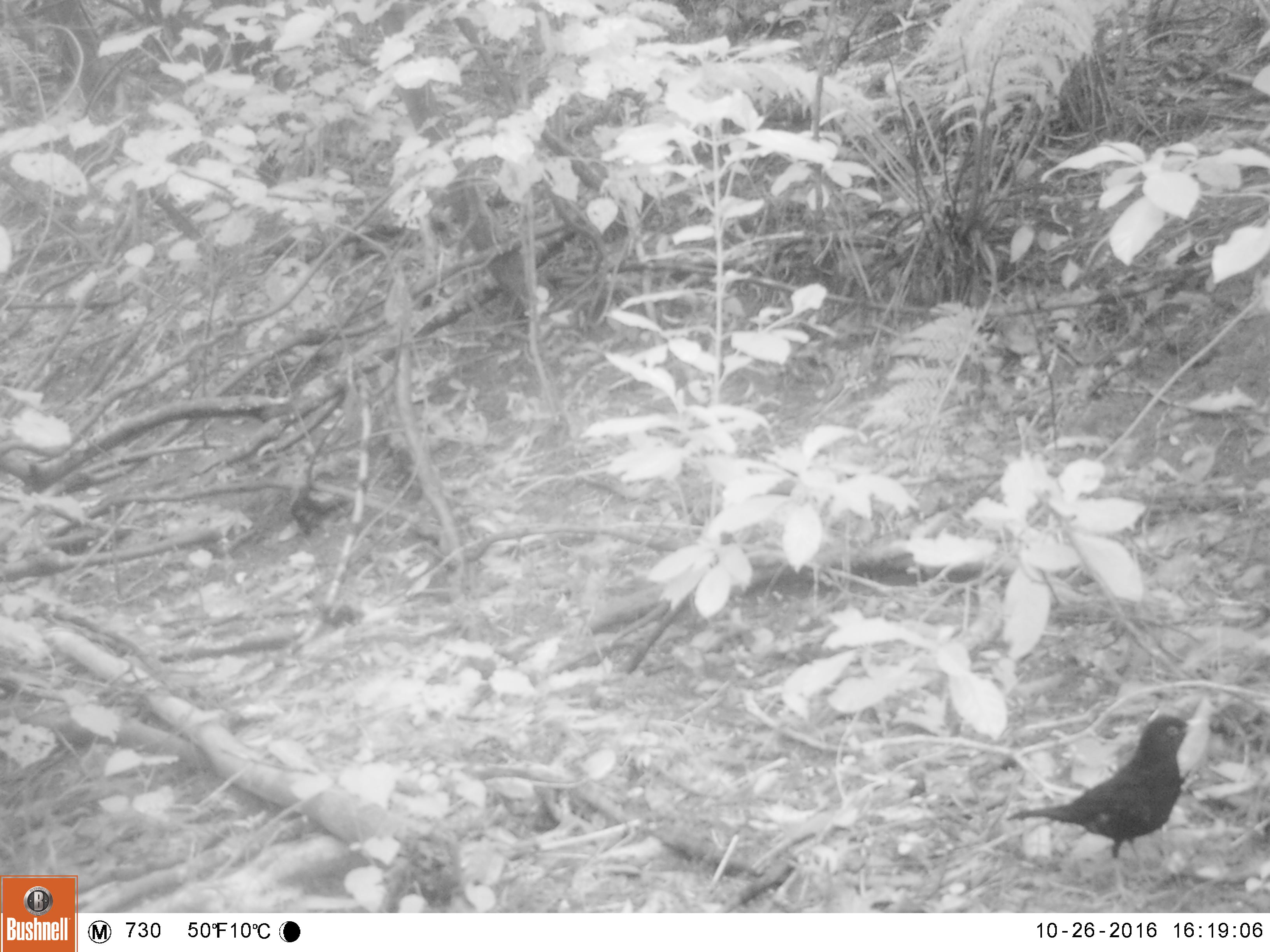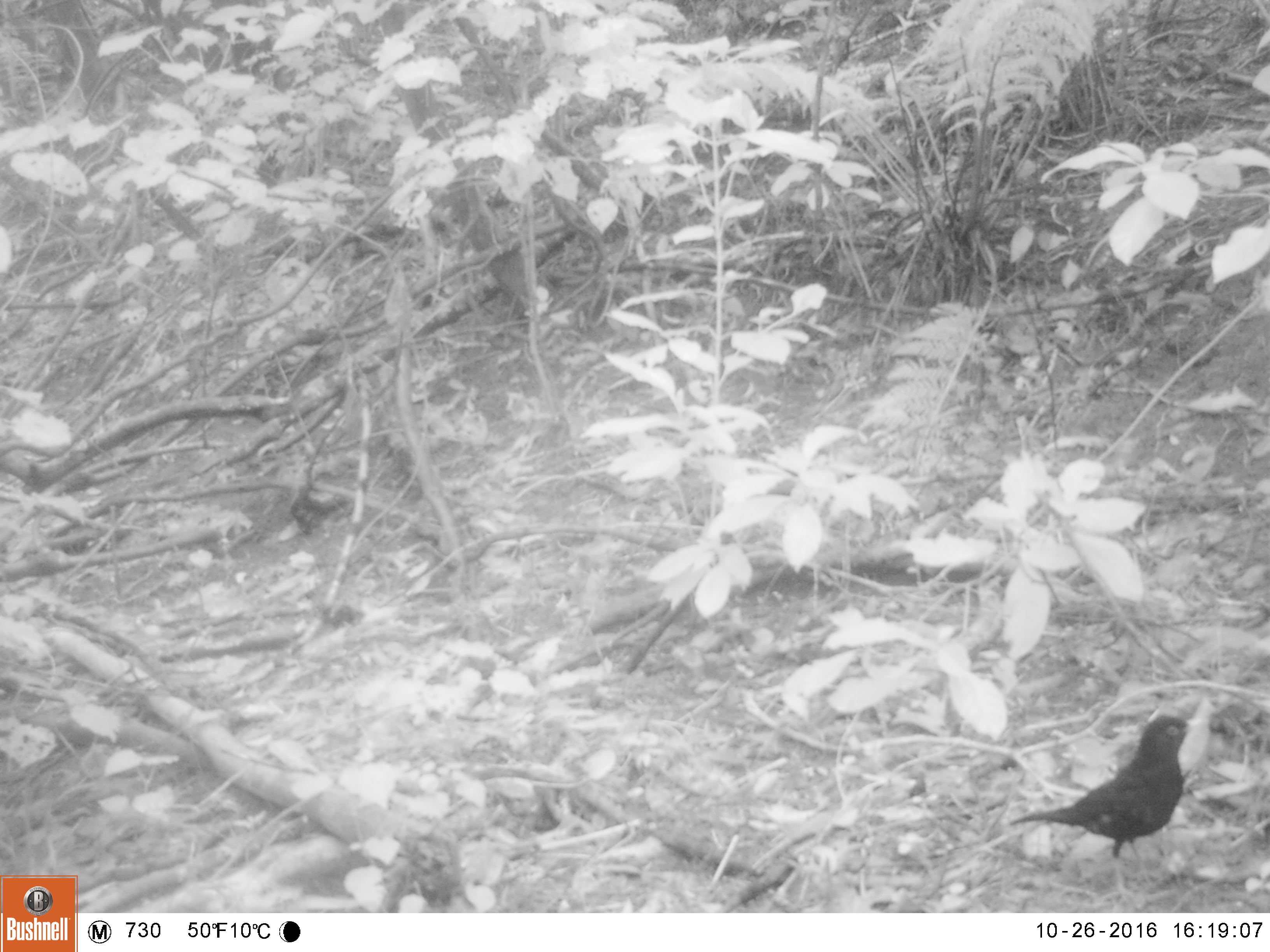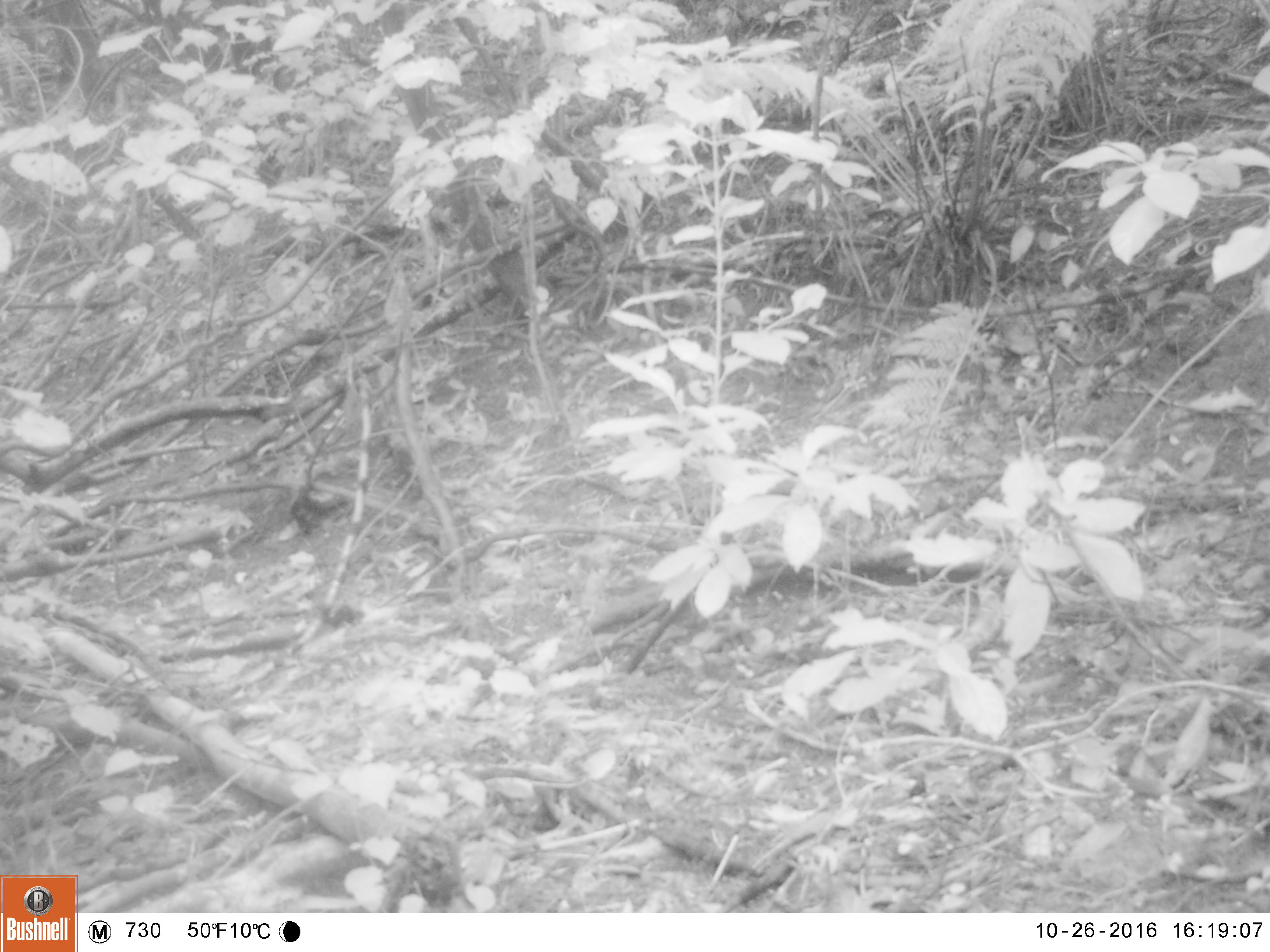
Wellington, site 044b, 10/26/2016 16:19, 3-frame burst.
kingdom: Animalia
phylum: Chordata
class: Aves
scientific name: Aves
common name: bird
Bird (Aves).